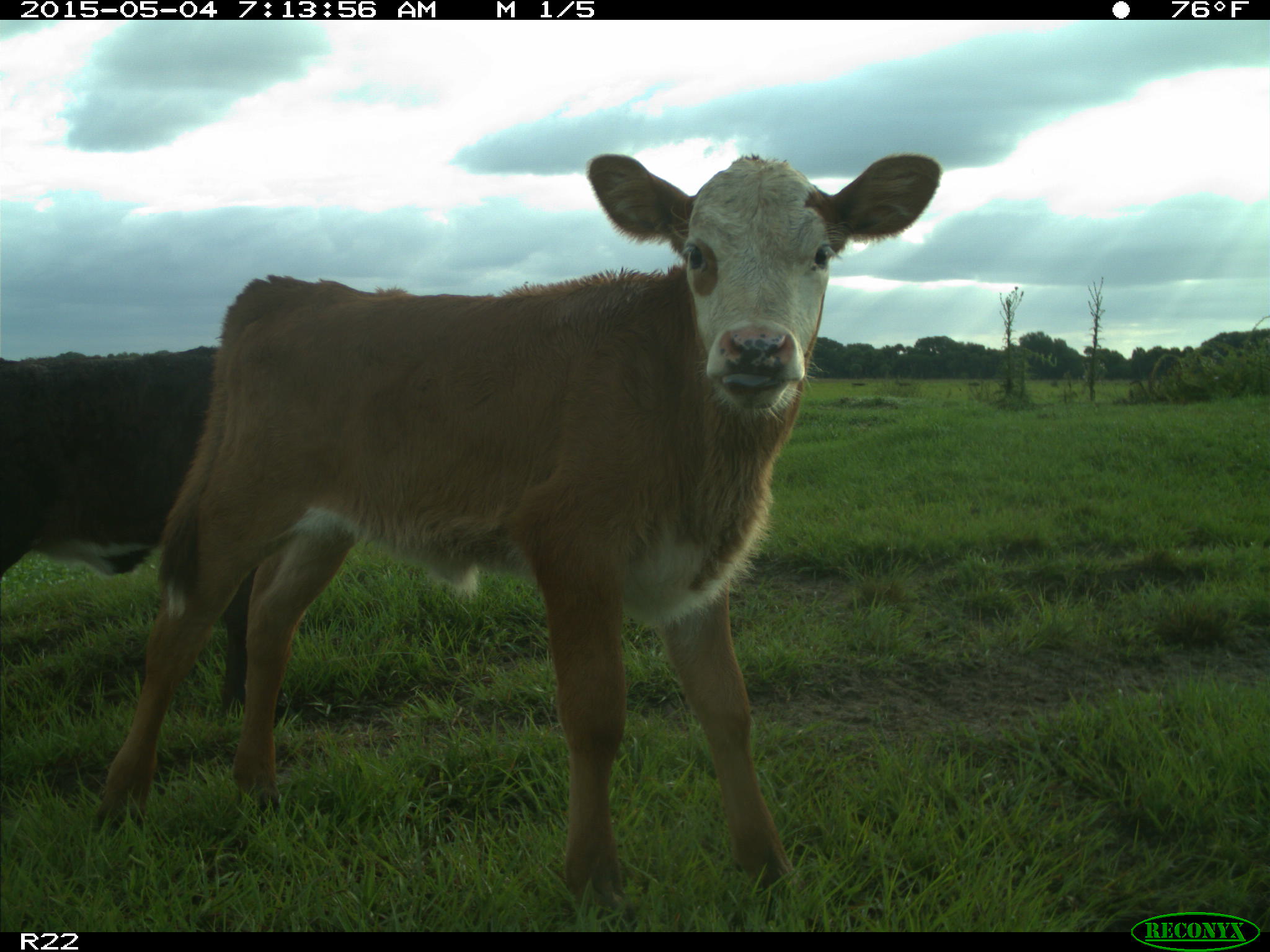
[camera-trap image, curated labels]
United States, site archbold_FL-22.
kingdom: Animalia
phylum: Chordata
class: Mammalia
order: Artiodactyla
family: Bovidae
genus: Bos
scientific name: Bos taurus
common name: domestic cow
Bos taurus (domestic cow).